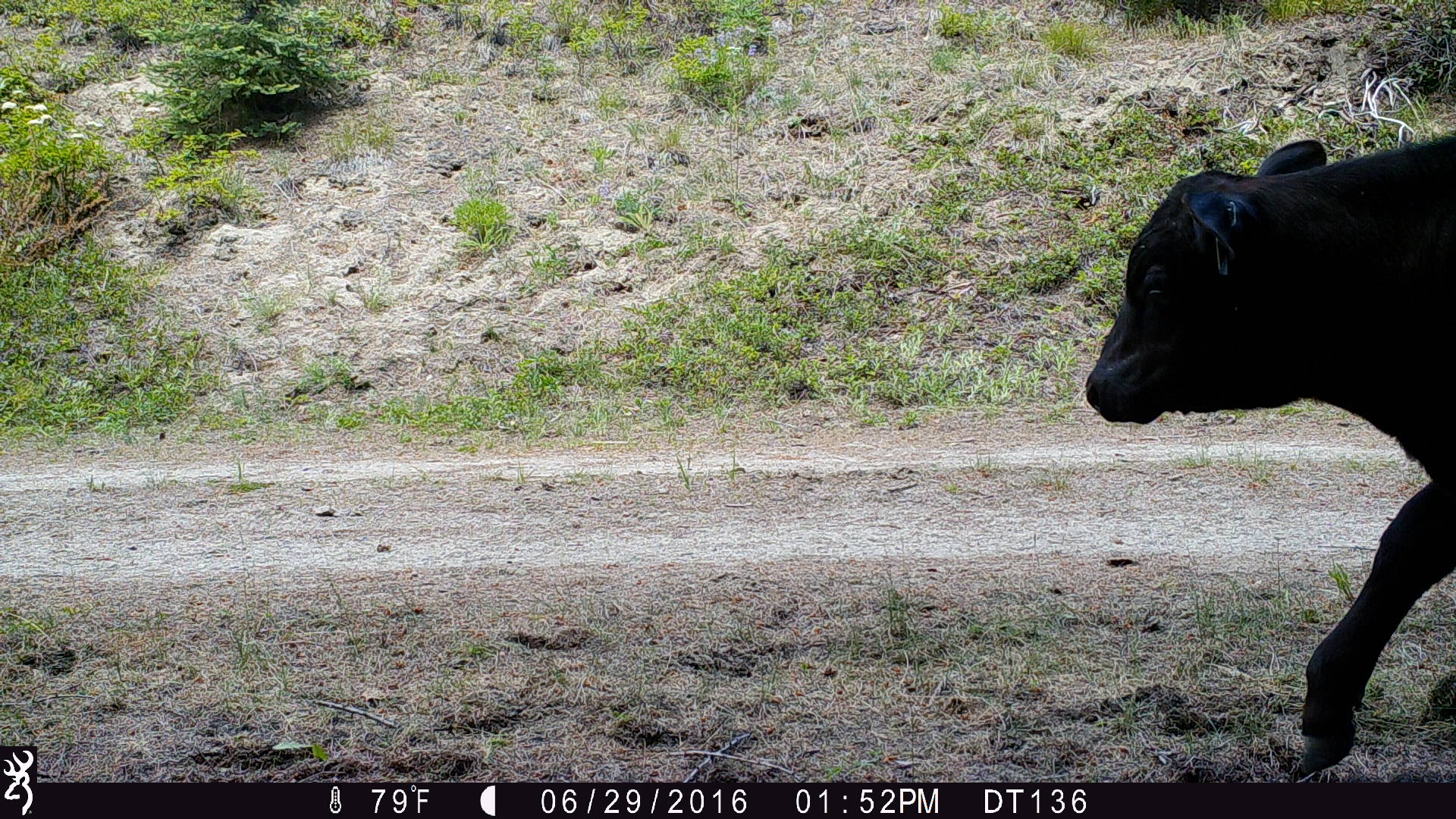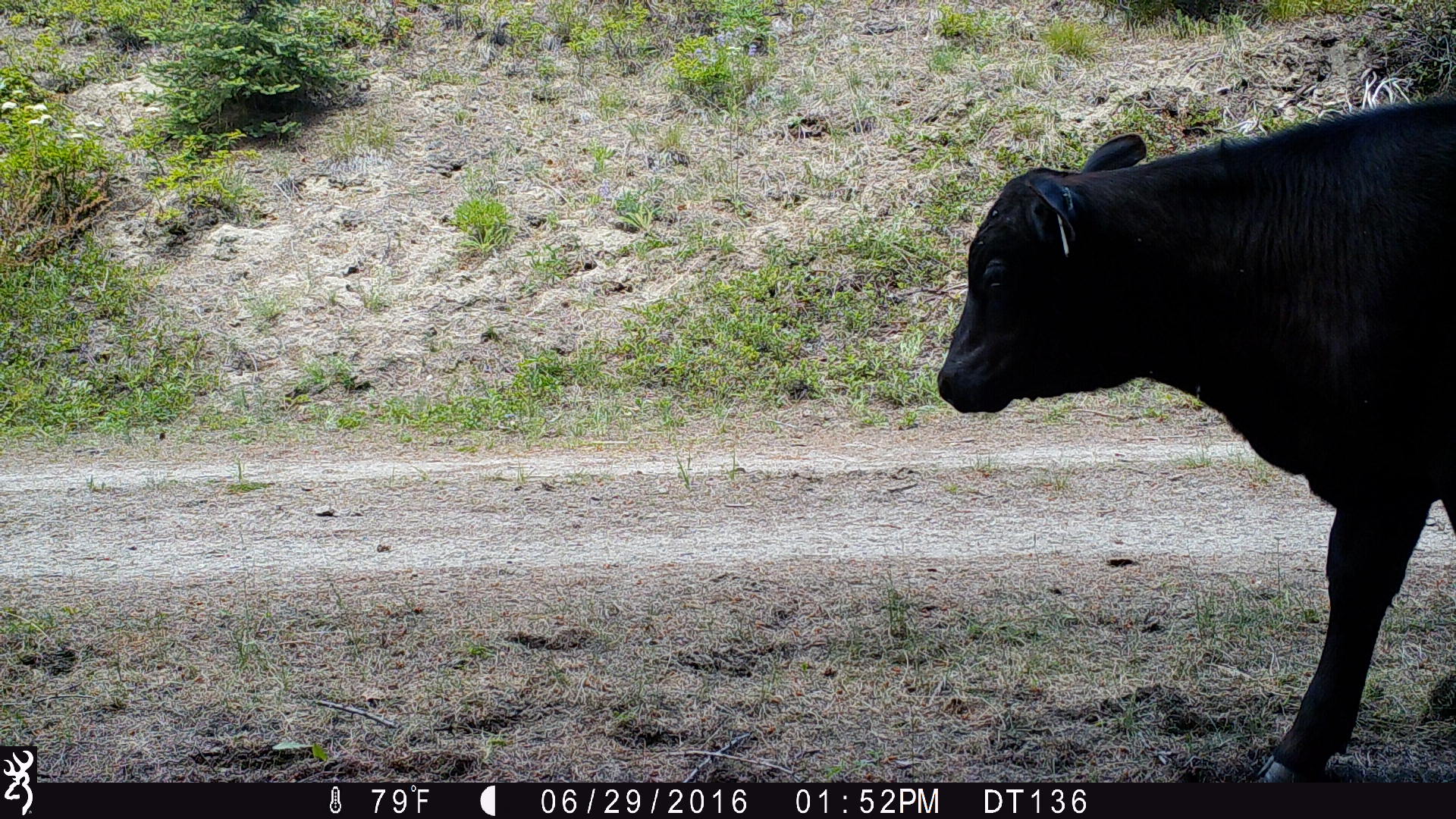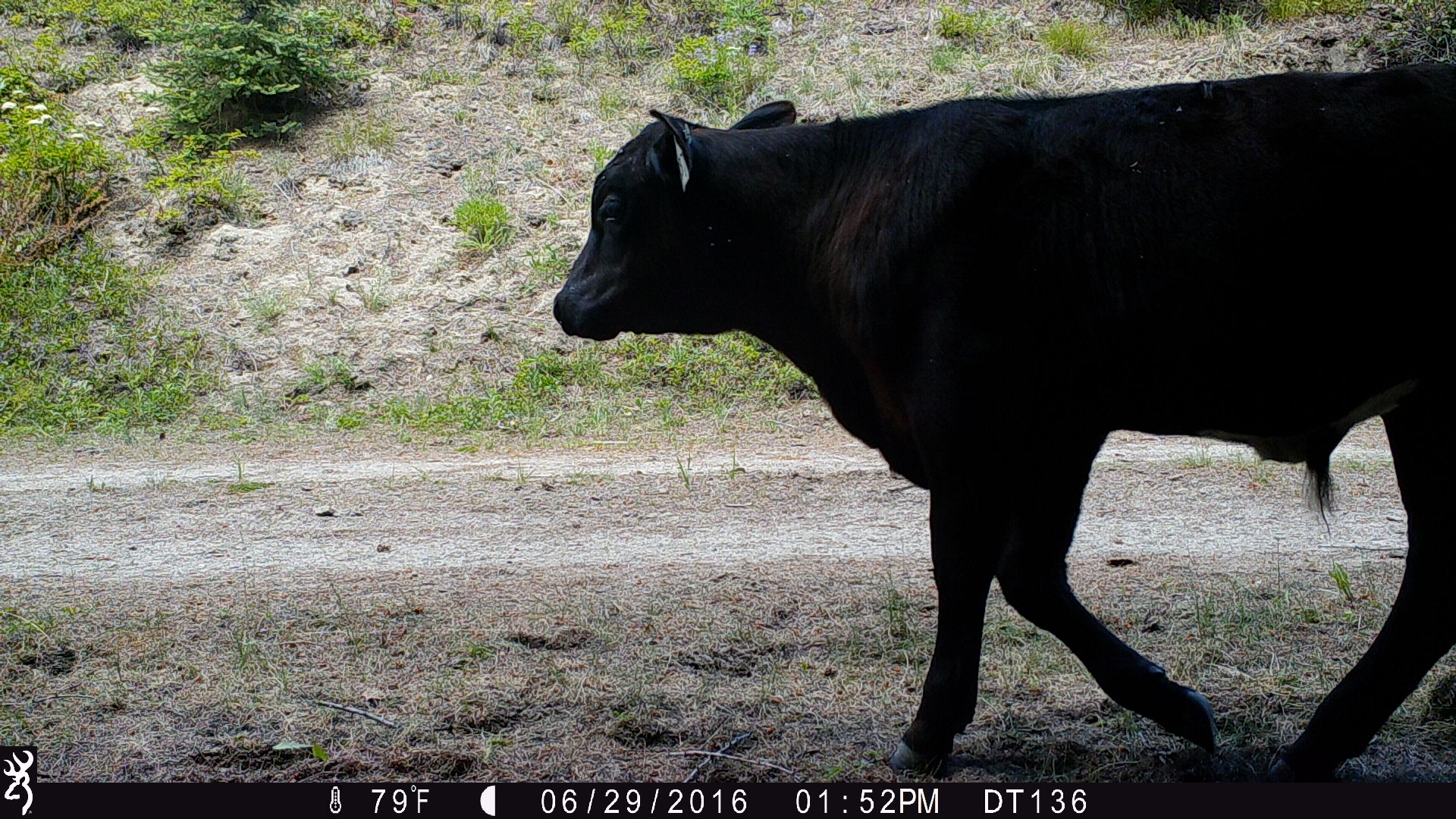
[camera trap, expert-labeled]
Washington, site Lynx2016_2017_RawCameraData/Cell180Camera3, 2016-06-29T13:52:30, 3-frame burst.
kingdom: Animalia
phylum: Chordata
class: Mammalia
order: Artiodactyla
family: Bovidae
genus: Bos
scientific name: Bos taurus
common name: domestic cattle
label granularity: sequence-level